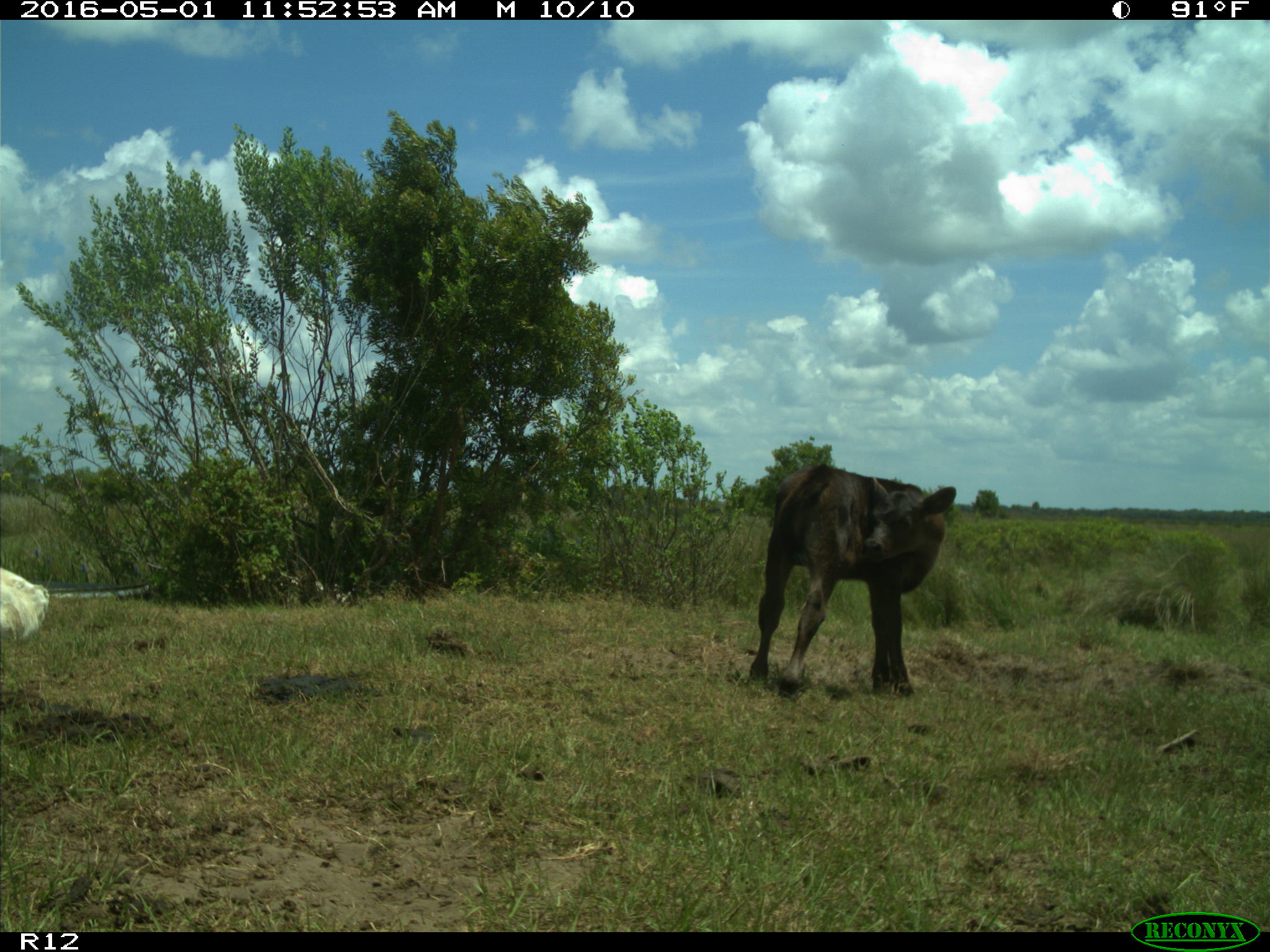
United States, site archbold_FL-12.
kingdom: Animalia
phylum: Chordata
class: Mammalia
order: Artiodactyla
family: Bovidae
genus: Bos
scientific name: Bos taurus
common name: domestic cow